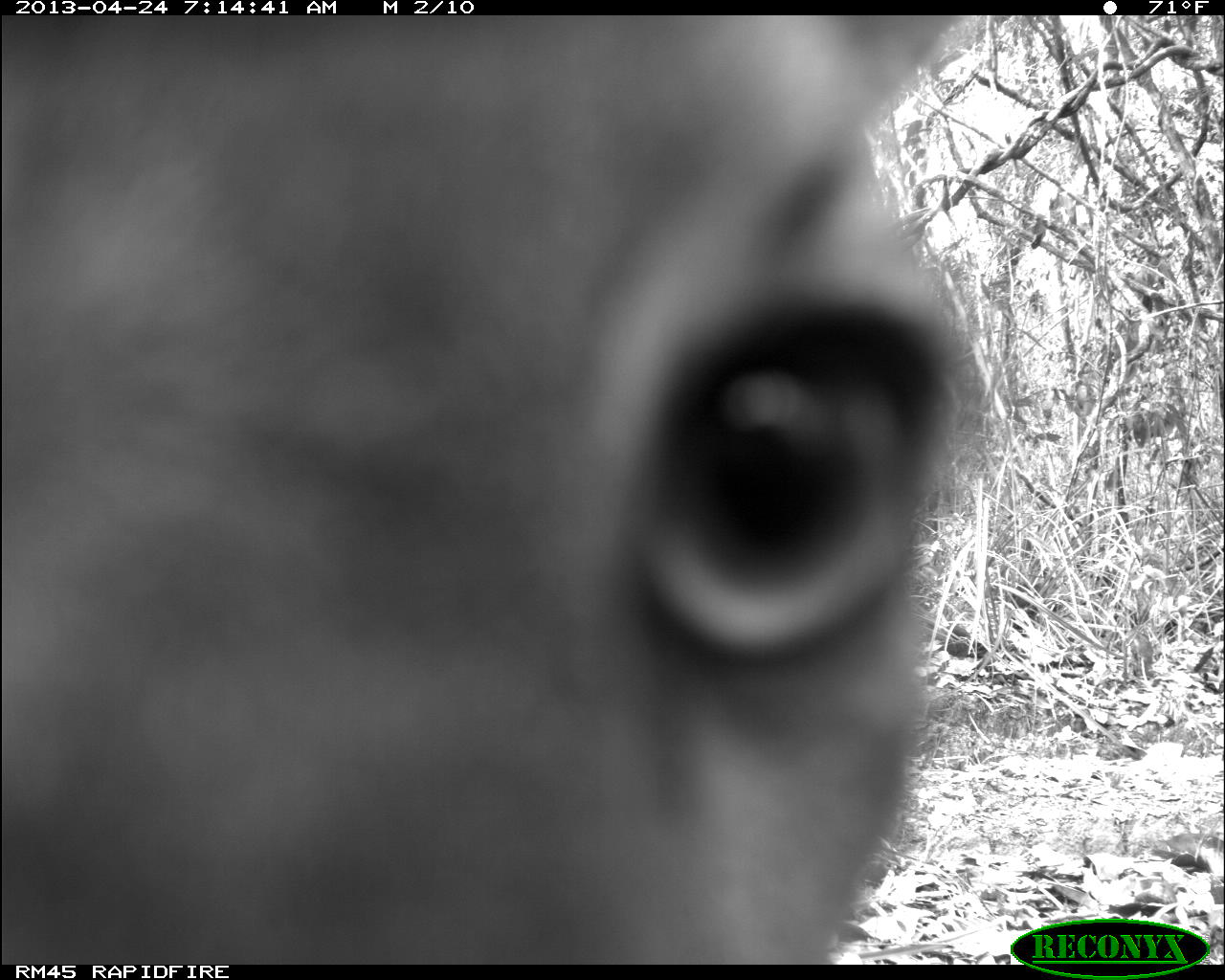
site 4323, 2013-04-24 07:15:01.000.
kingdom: Animalia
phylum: Chordata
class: Mammalia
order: Carnivora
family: Felidae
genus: Puma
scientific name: Puma concolor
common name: mountain lion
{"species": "Puma concolor (mountain lion)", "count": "1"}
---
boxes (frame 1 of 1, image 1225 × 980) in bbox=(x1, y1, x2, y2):
puma concolor: bbox=(4, 15, 995, 962)